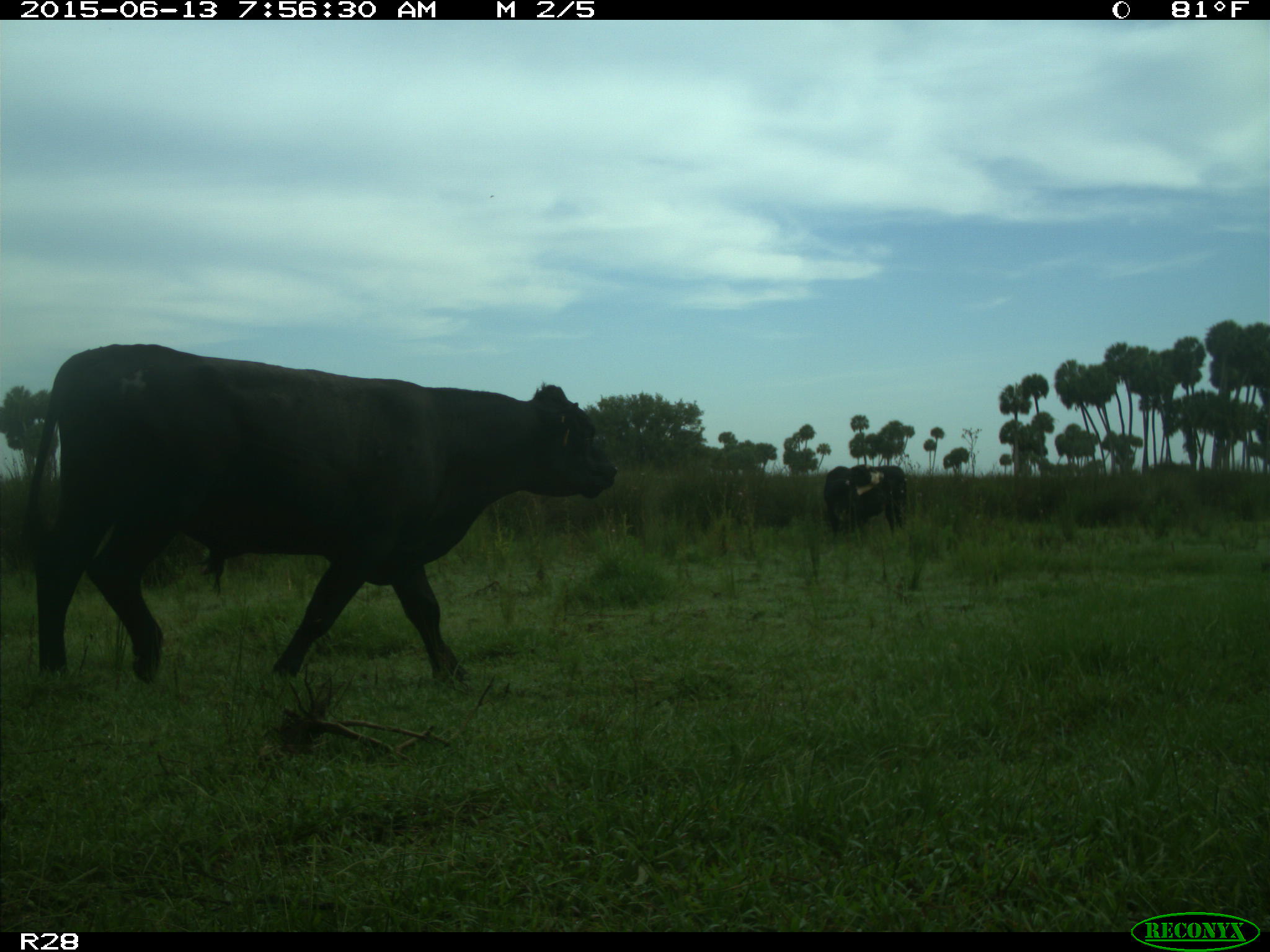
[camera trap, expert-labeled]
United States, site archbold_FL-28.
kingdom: Animalia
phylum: Chordata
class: Mammalia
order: Artiodactyla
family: Bovidae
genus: Bos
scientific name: Bos taurus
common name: domestic cow